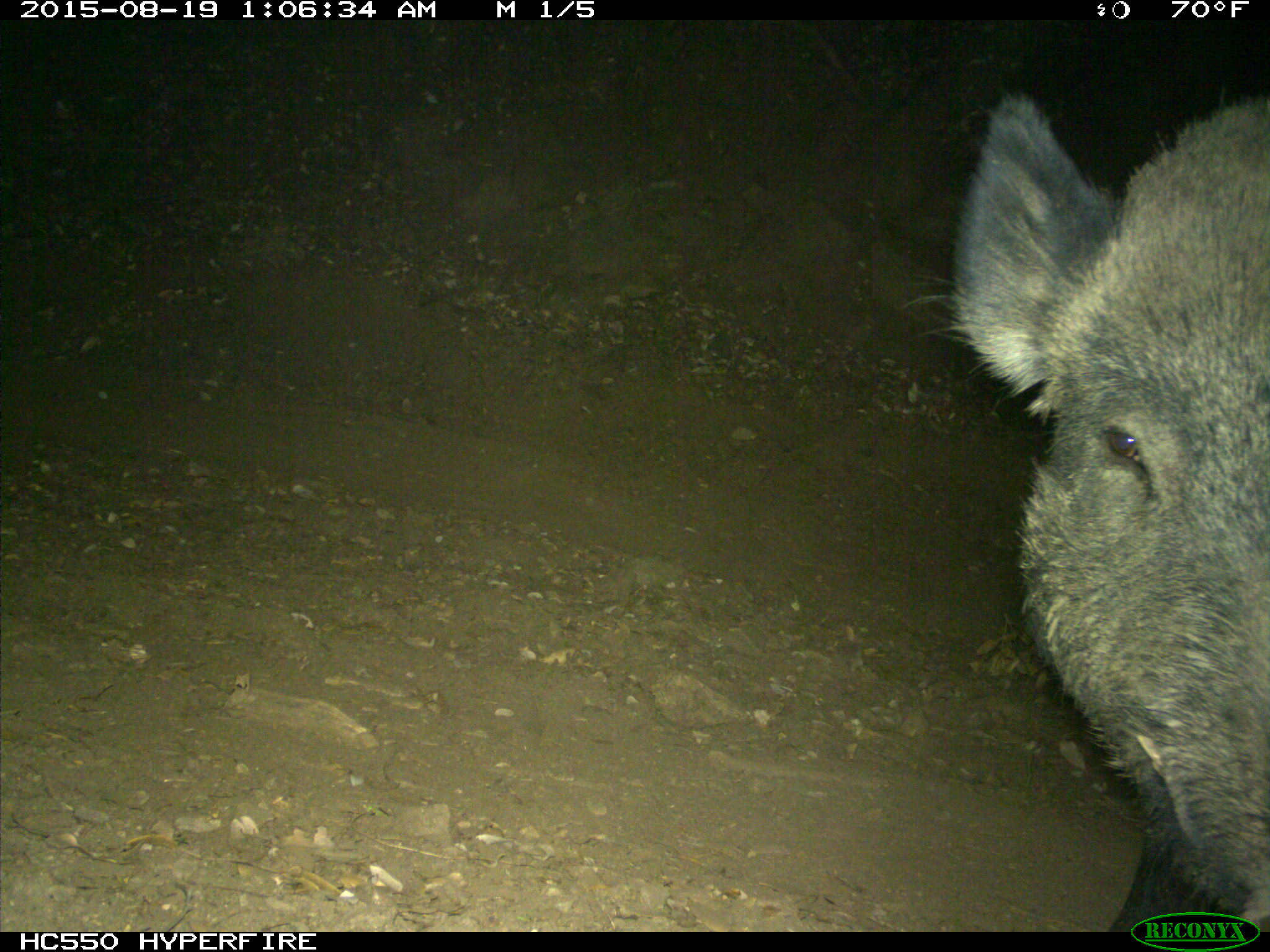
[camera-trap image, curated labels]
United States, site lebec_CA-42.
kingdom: Animalia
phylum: Chordata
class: Mammalia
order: Artiodactyla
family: Suidae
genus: Sus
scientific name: Sus scrofa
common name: wild boar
Sus scrofa (wild boar).